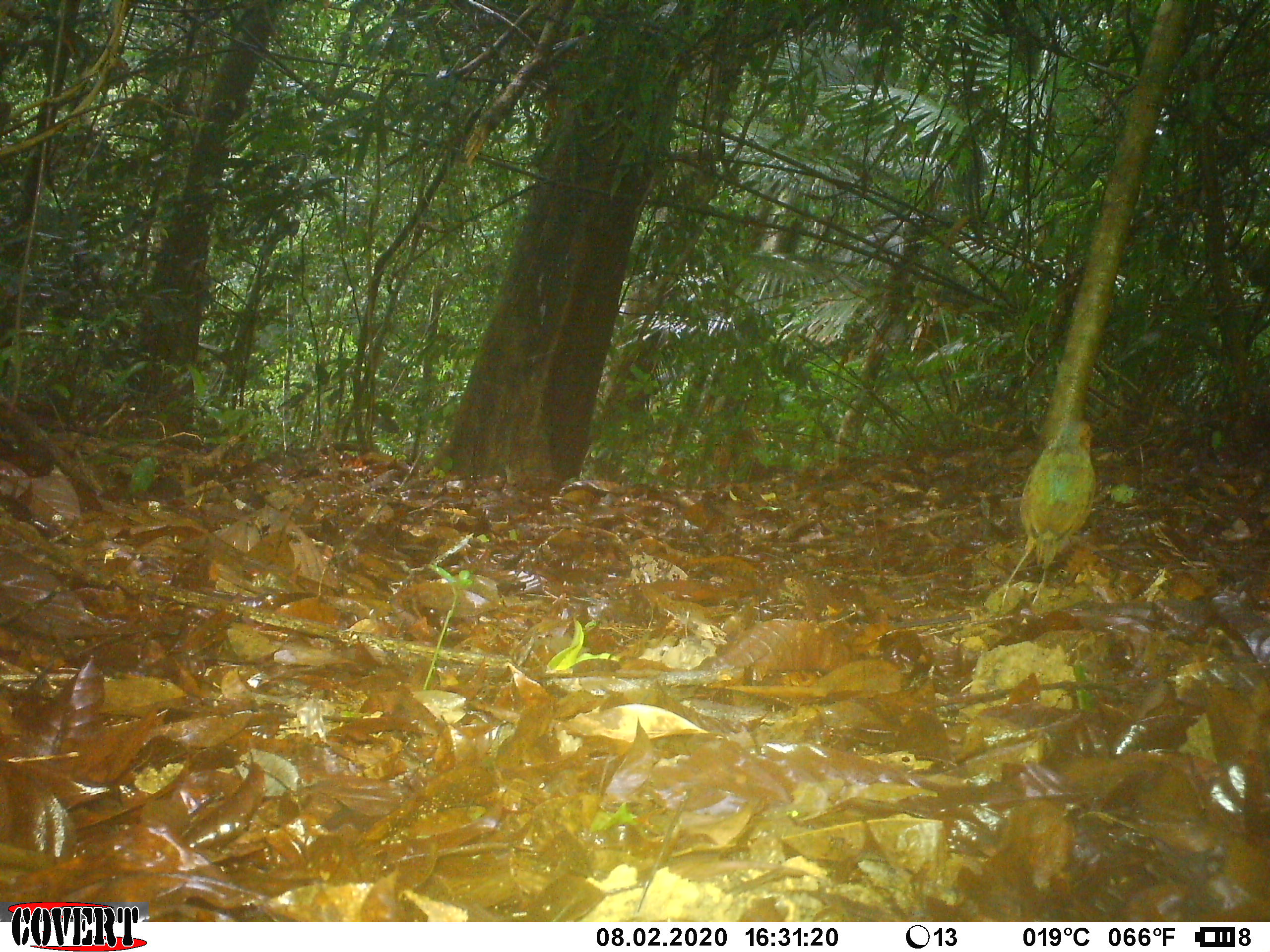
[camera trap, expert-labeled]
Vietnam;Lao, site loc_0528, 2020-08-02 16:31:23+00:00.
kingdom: Animalia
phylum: Chordata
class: Aves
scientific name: Aves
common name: bird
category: unidentified bird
Unidentified bird (bird) (Aves). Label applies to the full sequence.